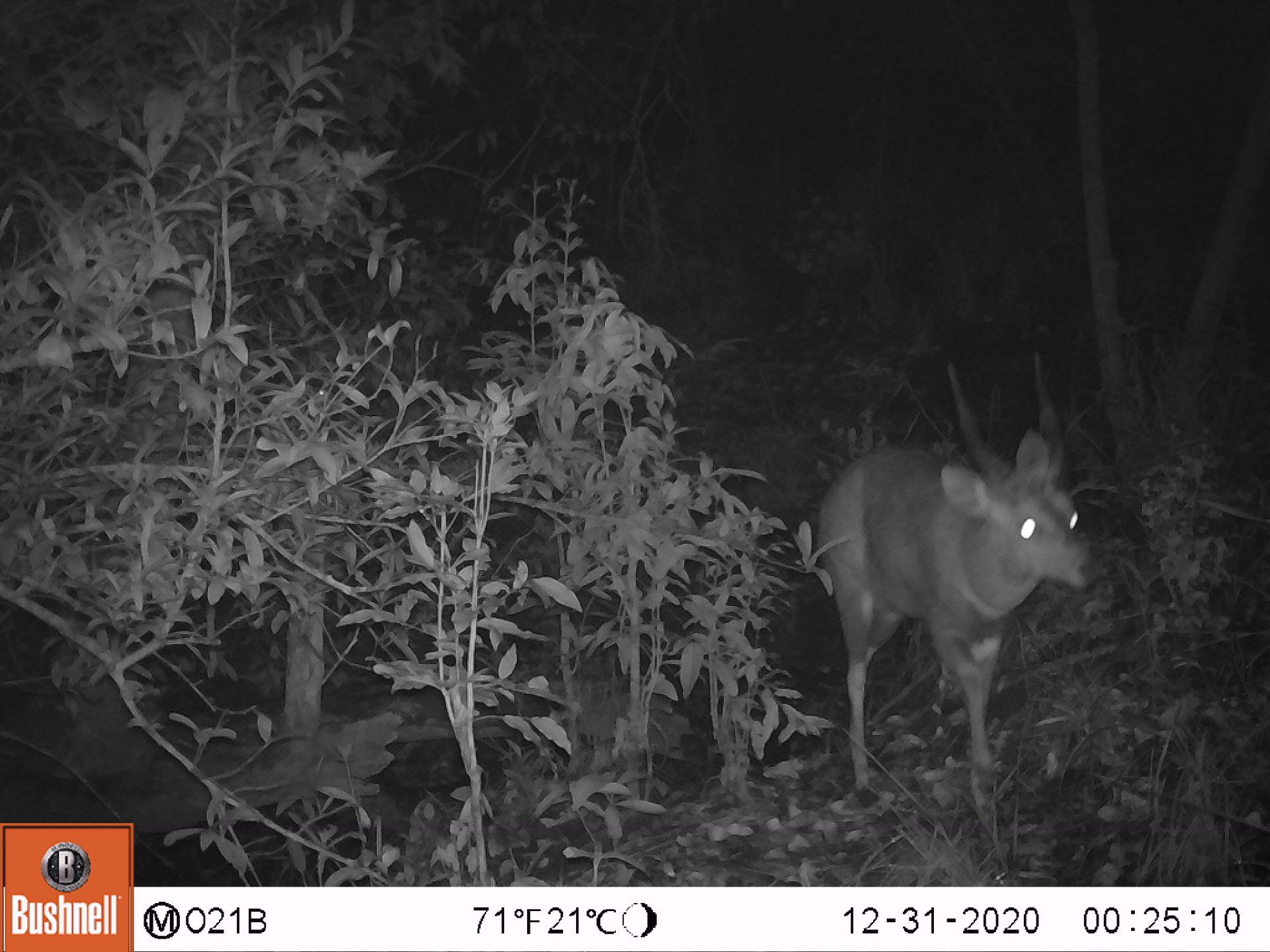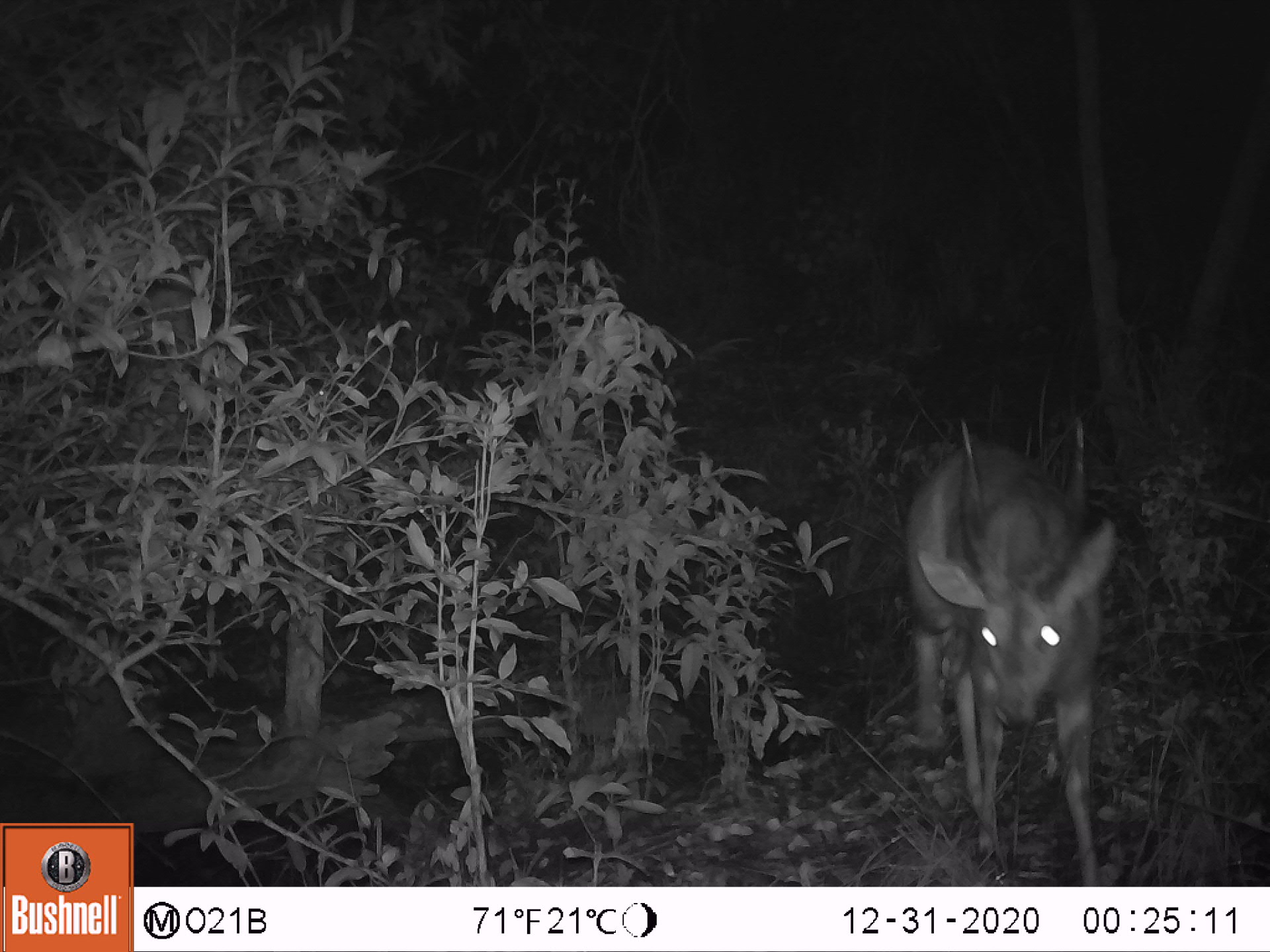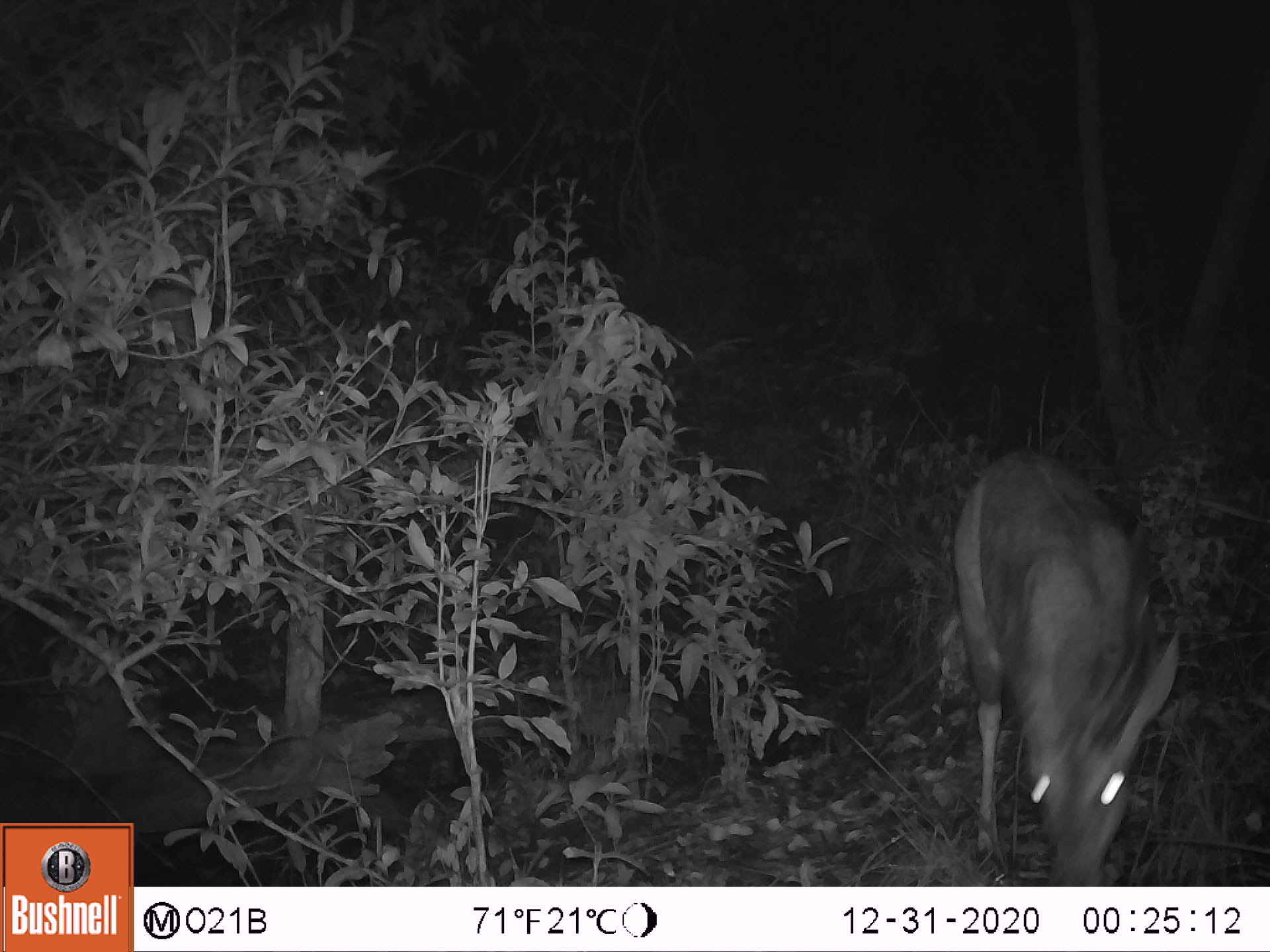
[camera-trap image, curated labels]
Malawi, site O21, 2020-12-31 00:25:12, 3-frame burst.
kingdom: Animalia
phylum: Chordata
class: Mammalia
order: Artiodactyla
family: Bovidae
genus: Tragelaphus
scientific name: Tragelaphus sylvaticus sylvaticus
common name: cape bushbuck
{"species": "cape bushbuck (Tragelaphus sylvaticus sylvaticus)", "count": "1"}